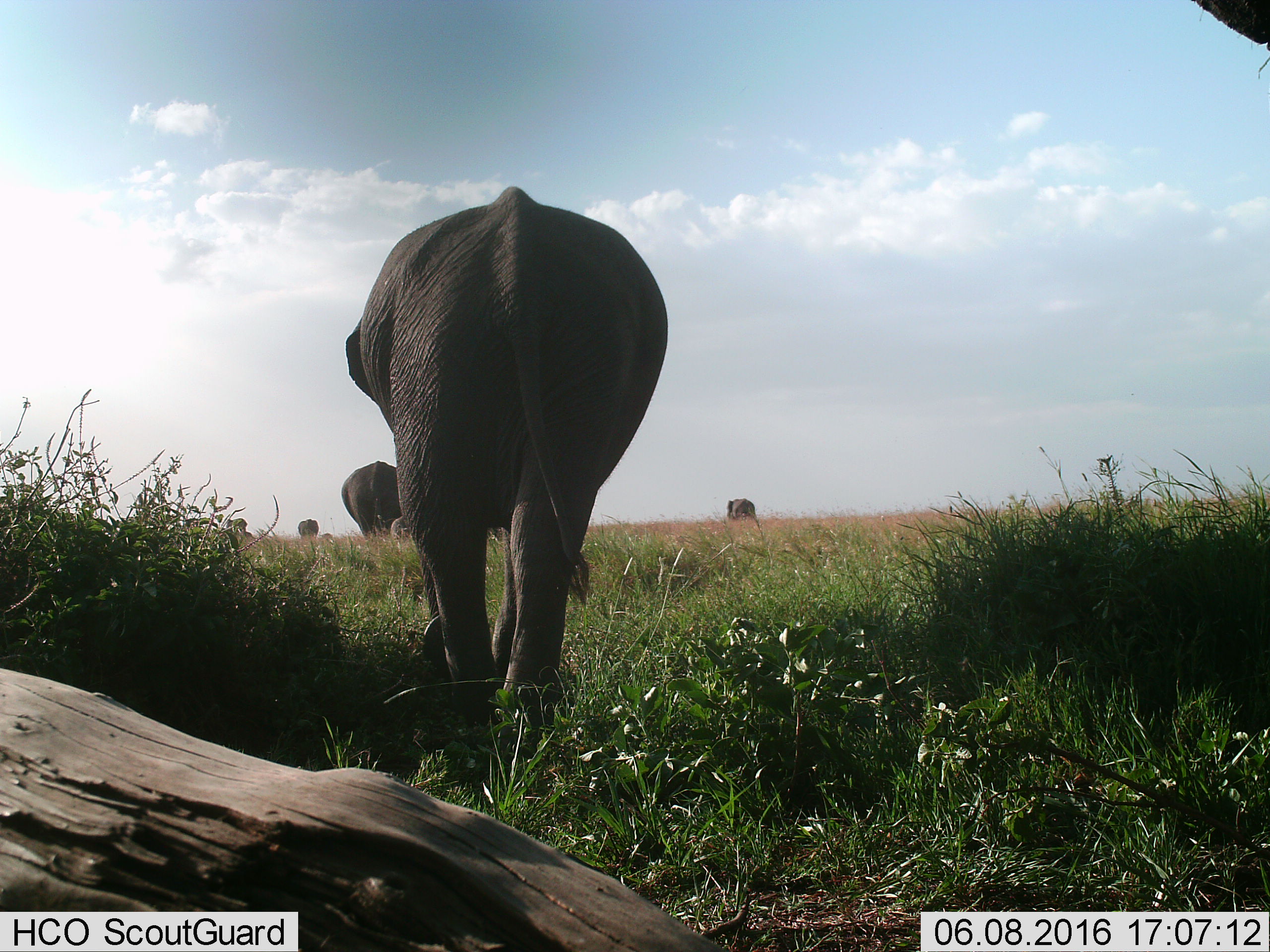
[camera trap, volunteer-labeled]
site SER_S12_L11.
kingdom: Animalia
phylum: Chordata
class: Mammalia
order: Proboscidea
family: Elephantidae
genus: Loxodonta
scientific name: Loxodonta africana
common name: african bush elephant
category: elephant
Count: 6.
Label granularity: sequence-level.